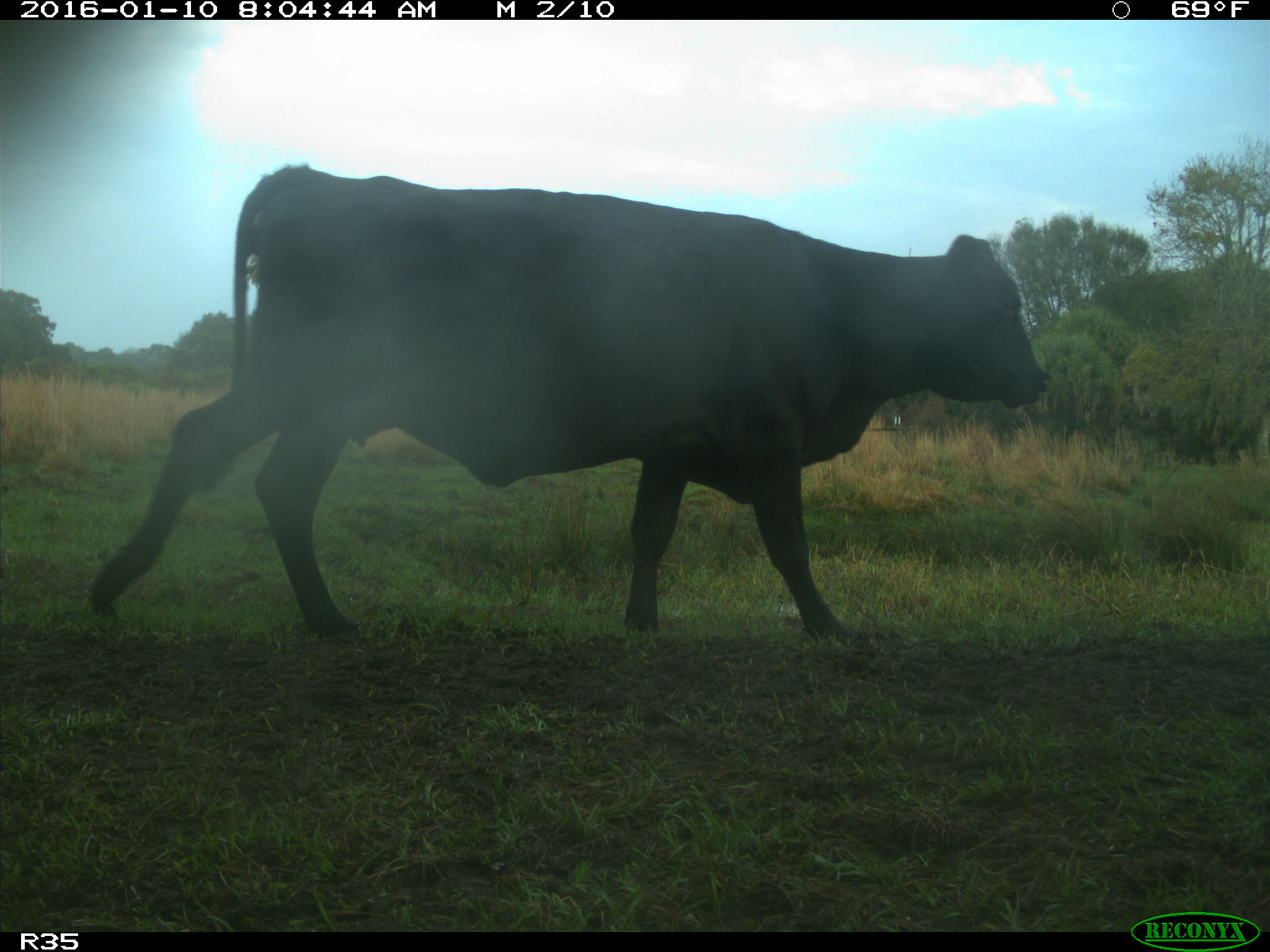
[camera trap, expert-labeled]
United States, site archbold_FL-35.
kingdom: Animalia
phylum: Chordata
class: Mammalia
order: Artiodactyla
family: Bovidae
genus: Bos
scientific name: Bos taurus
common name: domestic cow